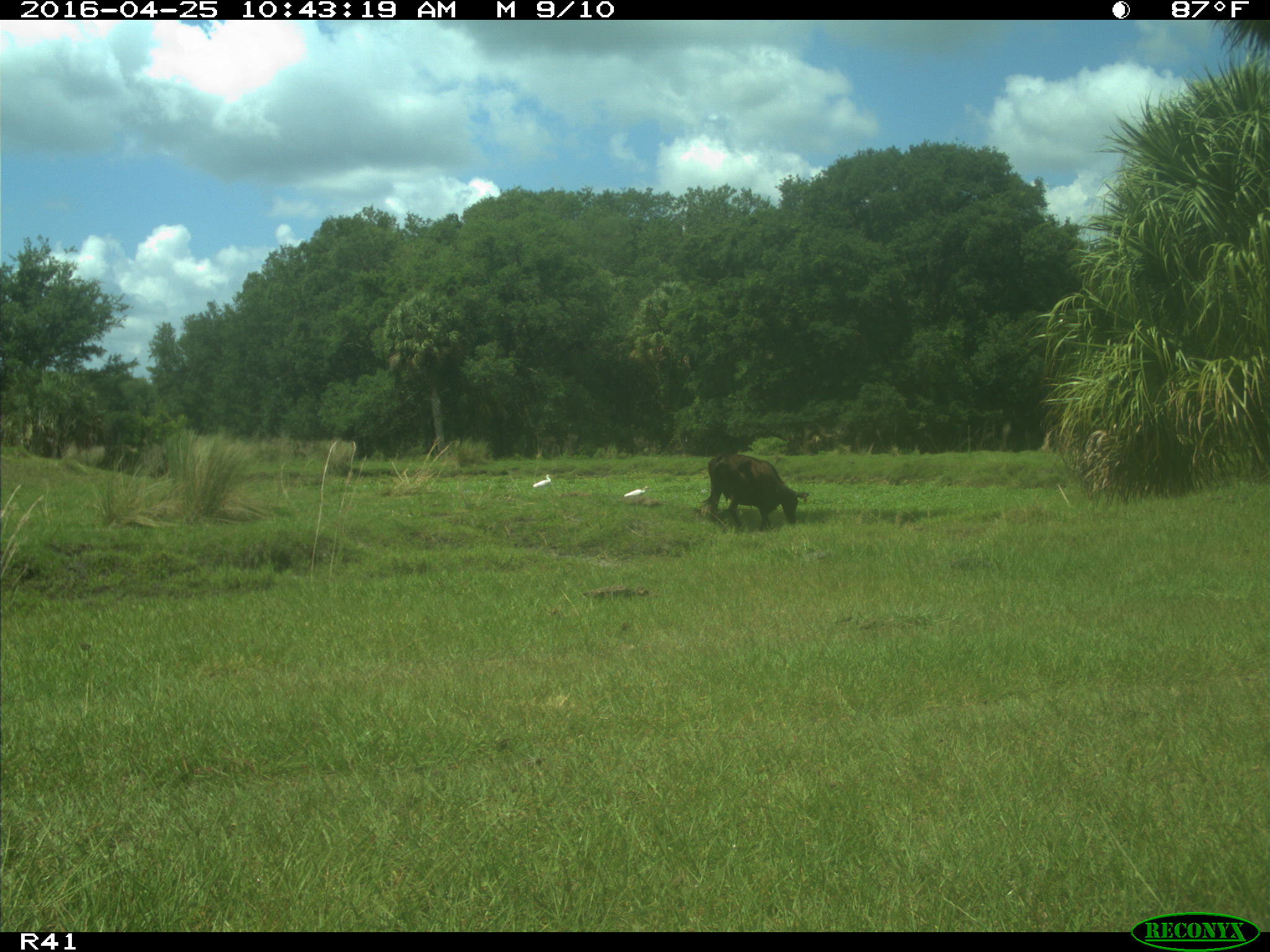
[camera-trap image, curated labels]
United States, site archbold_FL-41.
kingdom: Animalia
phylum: Chordata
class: Mammalia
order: Artiodactyla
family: Bovidae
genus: Bos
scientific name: Bos taurus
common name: domestic cow